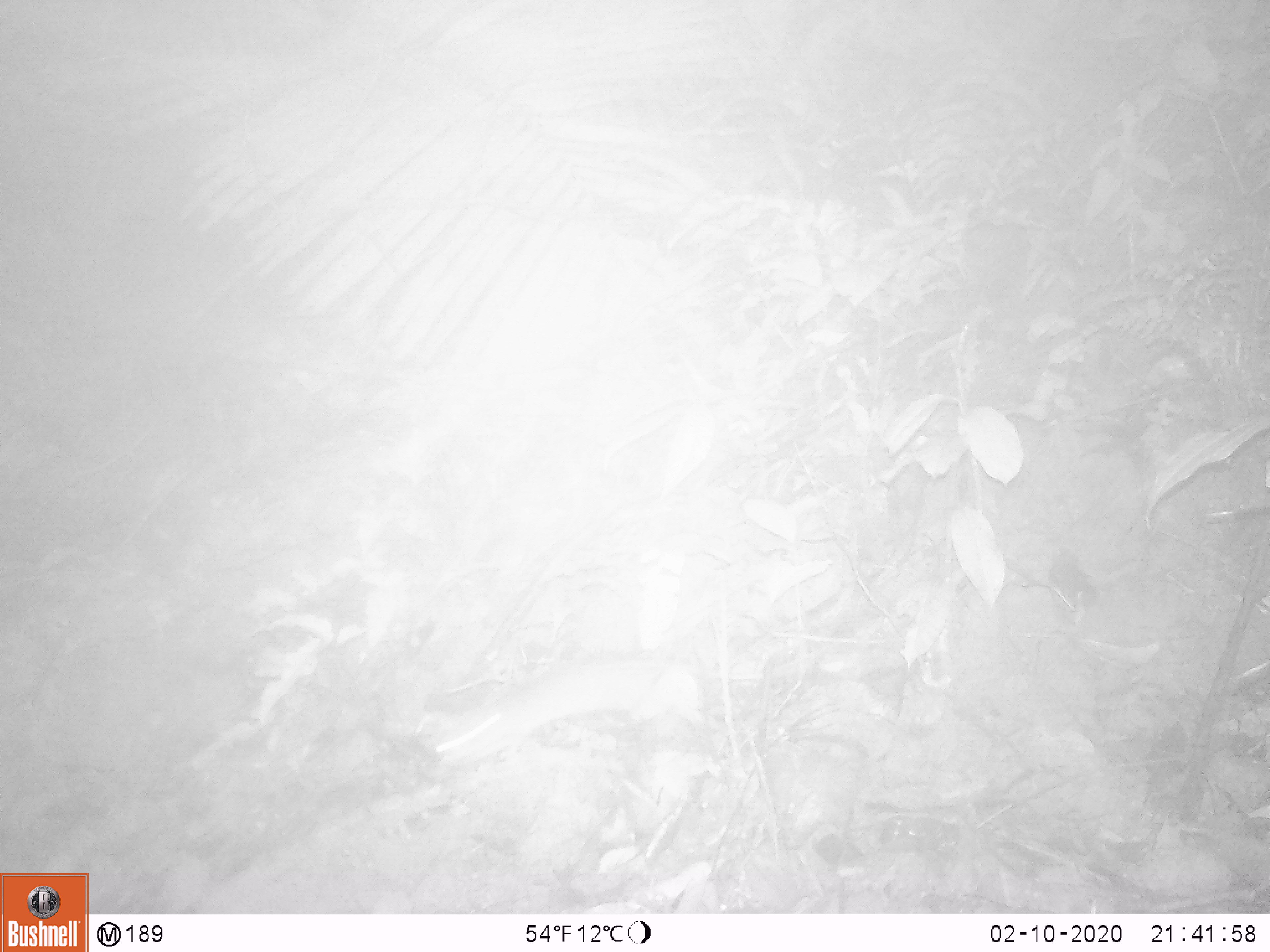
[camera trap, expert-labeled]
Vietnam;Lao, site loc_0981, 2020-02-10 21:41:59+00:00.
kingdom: Animalia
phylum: Chordata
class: Mammalia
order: Rodentia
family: Muridae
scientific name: Muridae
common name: old-world mice and rats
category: unidentified murid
Unidentified murid (old-world mice and rats) (Muridae). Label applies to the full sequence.